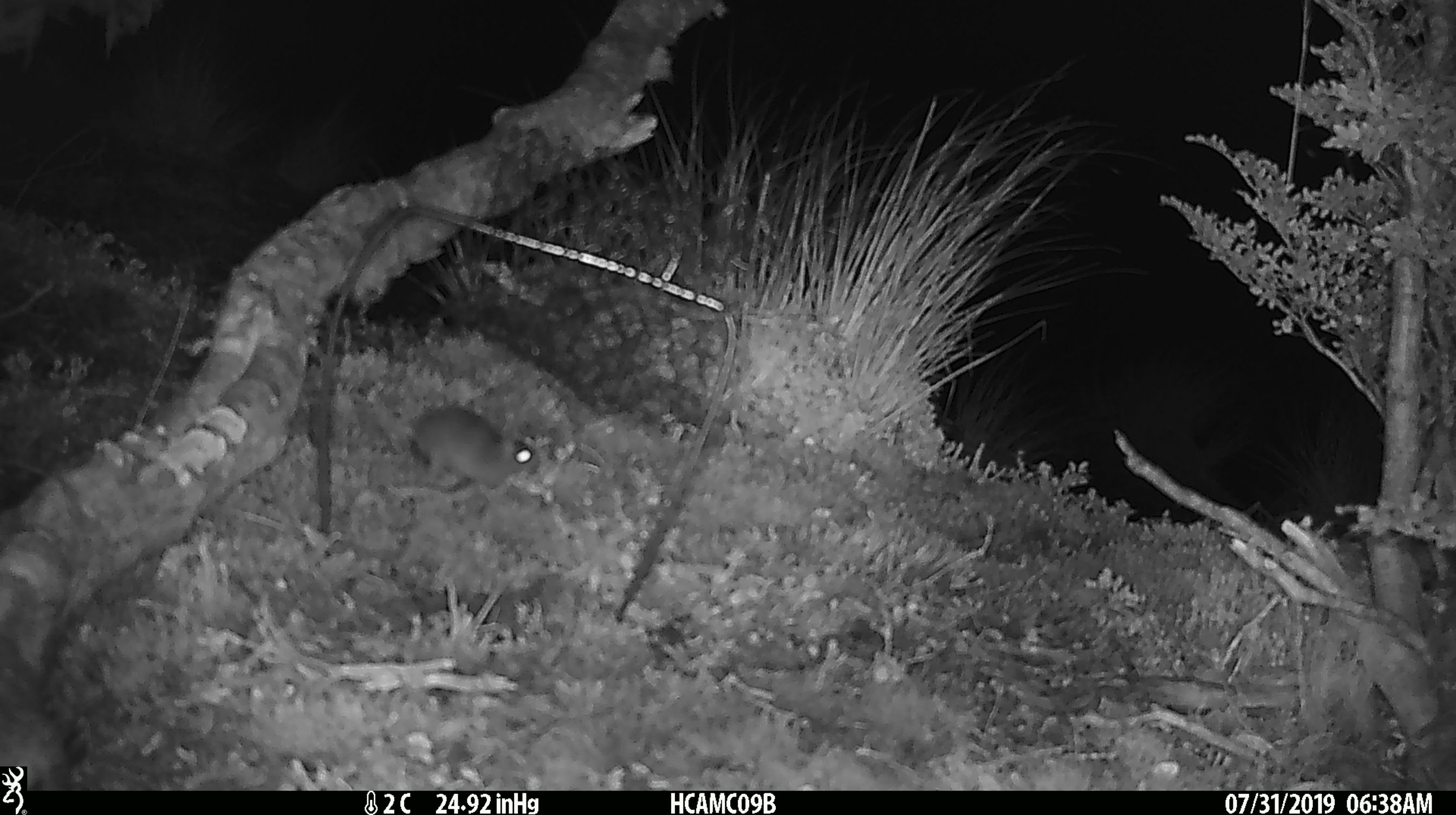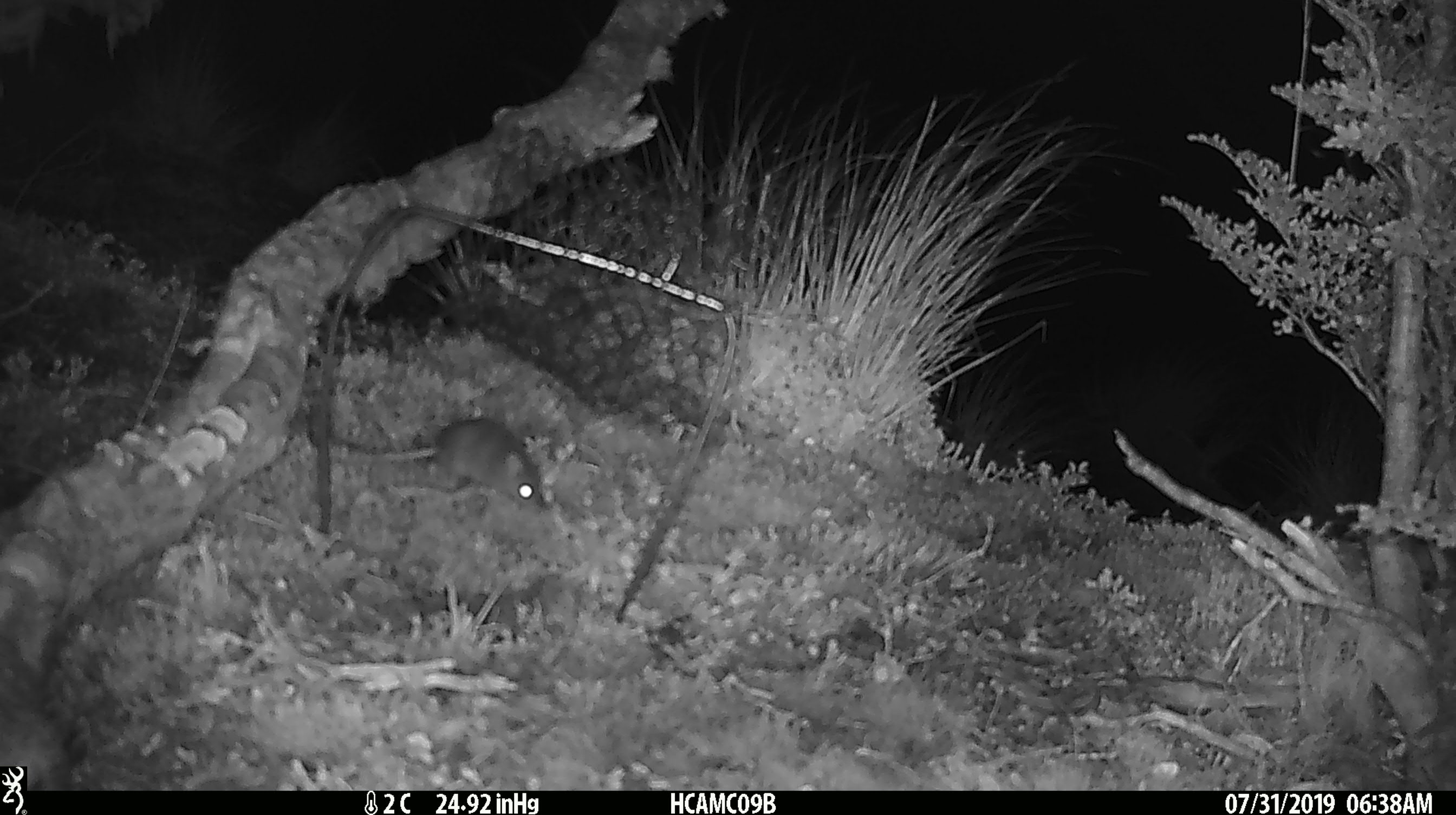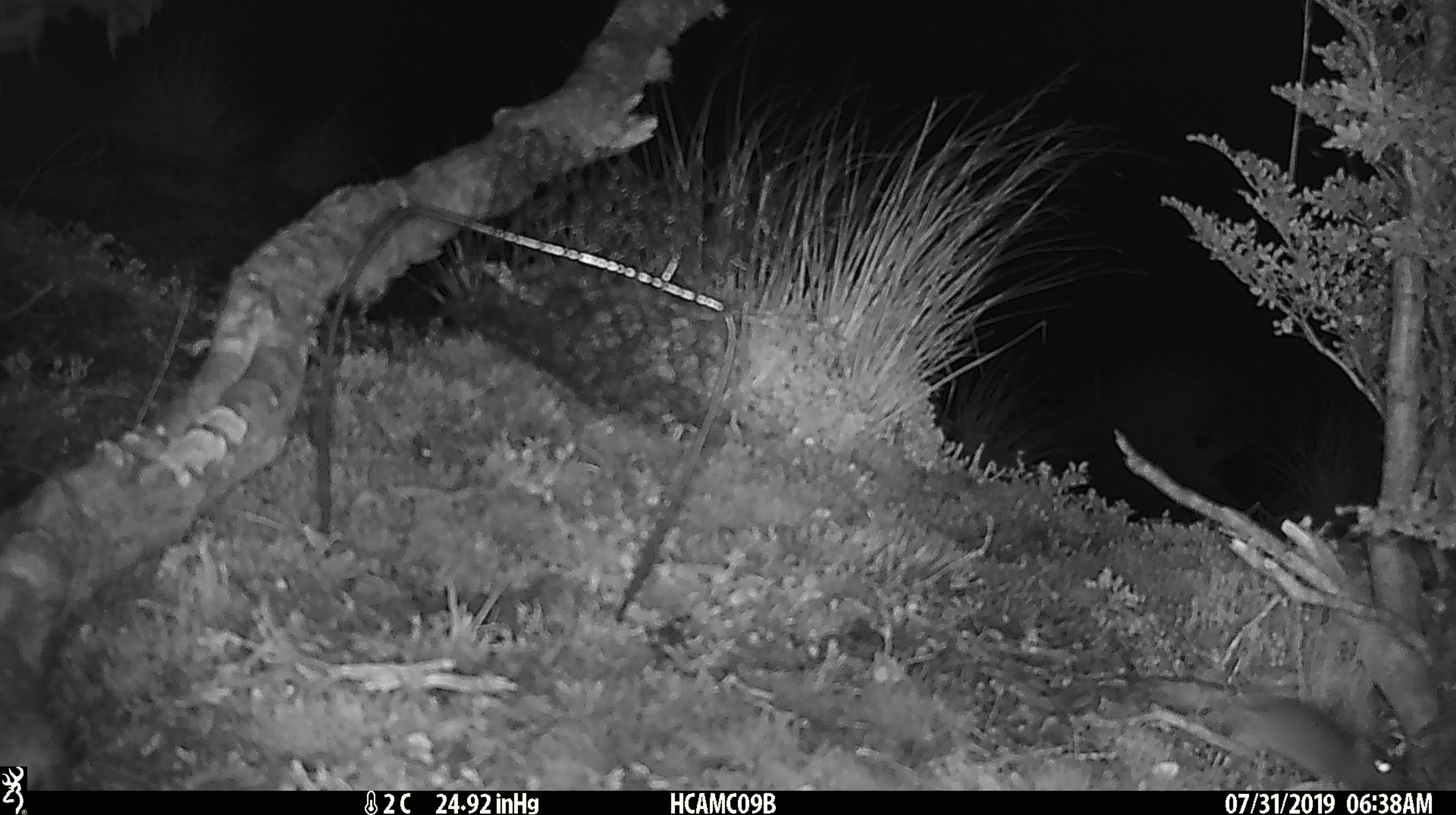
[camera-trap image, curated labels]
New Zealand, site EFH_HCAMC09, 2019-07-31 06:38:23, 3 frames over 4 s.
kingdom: Animalia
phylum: Chordata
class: Mammalia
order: Rodentia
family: Muridae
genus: Mus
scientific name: Mus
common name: mouse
Mouse (Mus).